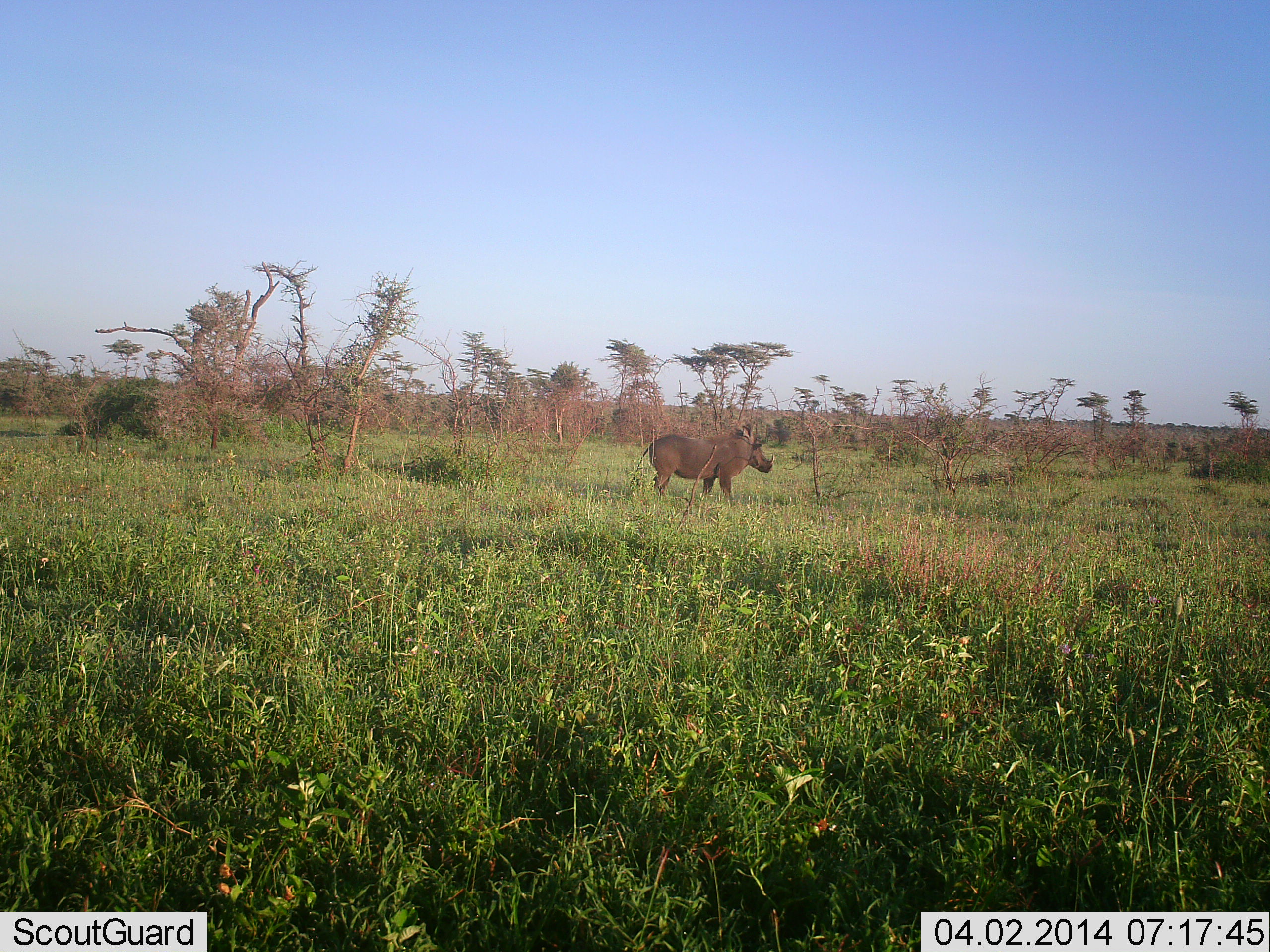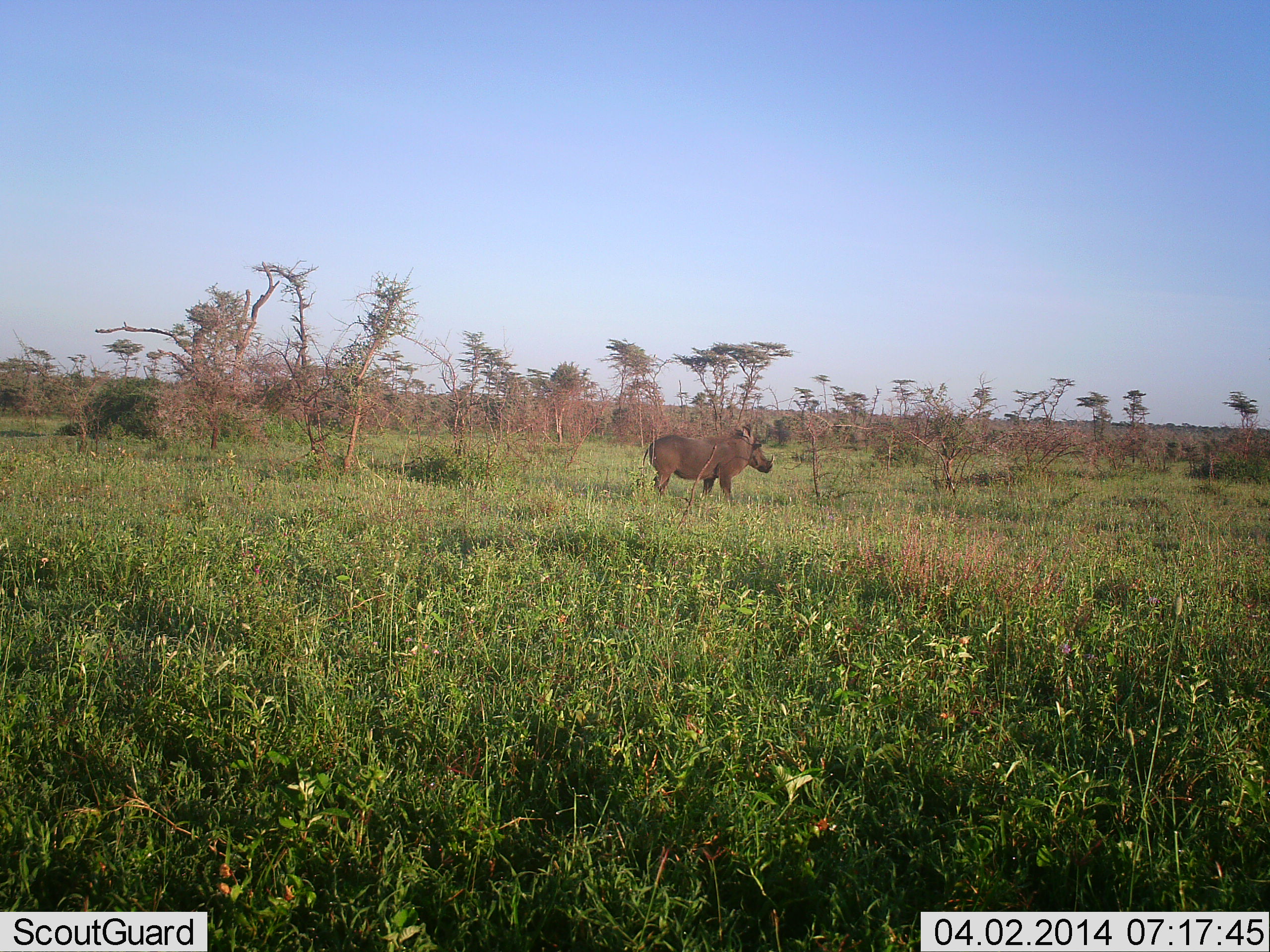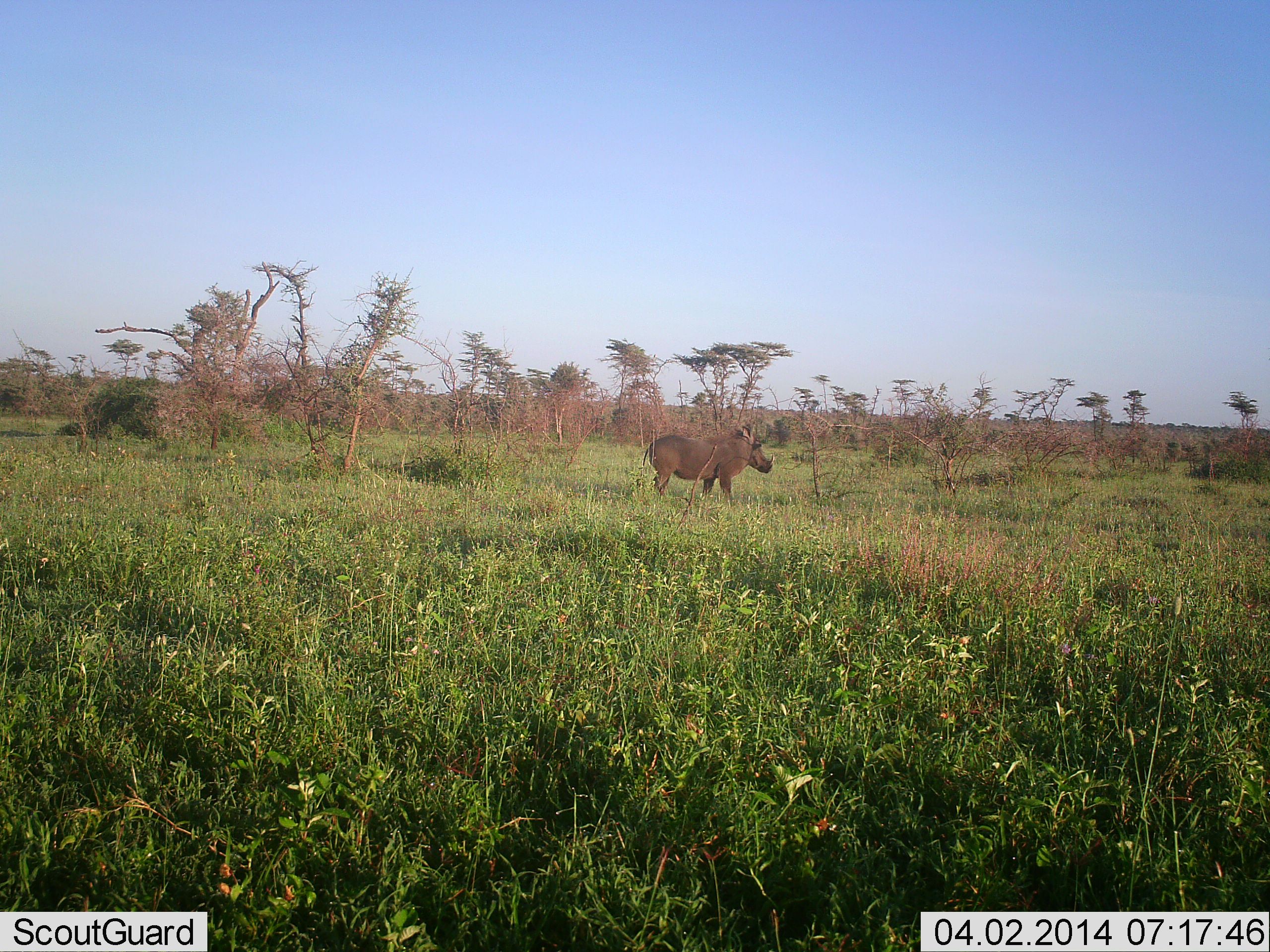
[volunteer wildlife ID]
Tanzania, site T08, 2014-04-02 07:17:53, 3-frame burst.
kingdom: Animalia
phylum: Chordata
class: Mammalia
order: Artiodactyla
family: Suidae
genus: Phacochoerus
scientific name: Phacochoerus africanus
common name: warthog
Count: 1.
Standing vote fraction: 100%.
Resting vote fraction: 0%.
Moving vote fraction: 0%.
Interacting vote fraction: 0%.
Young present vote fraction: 0%.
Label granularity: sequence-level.